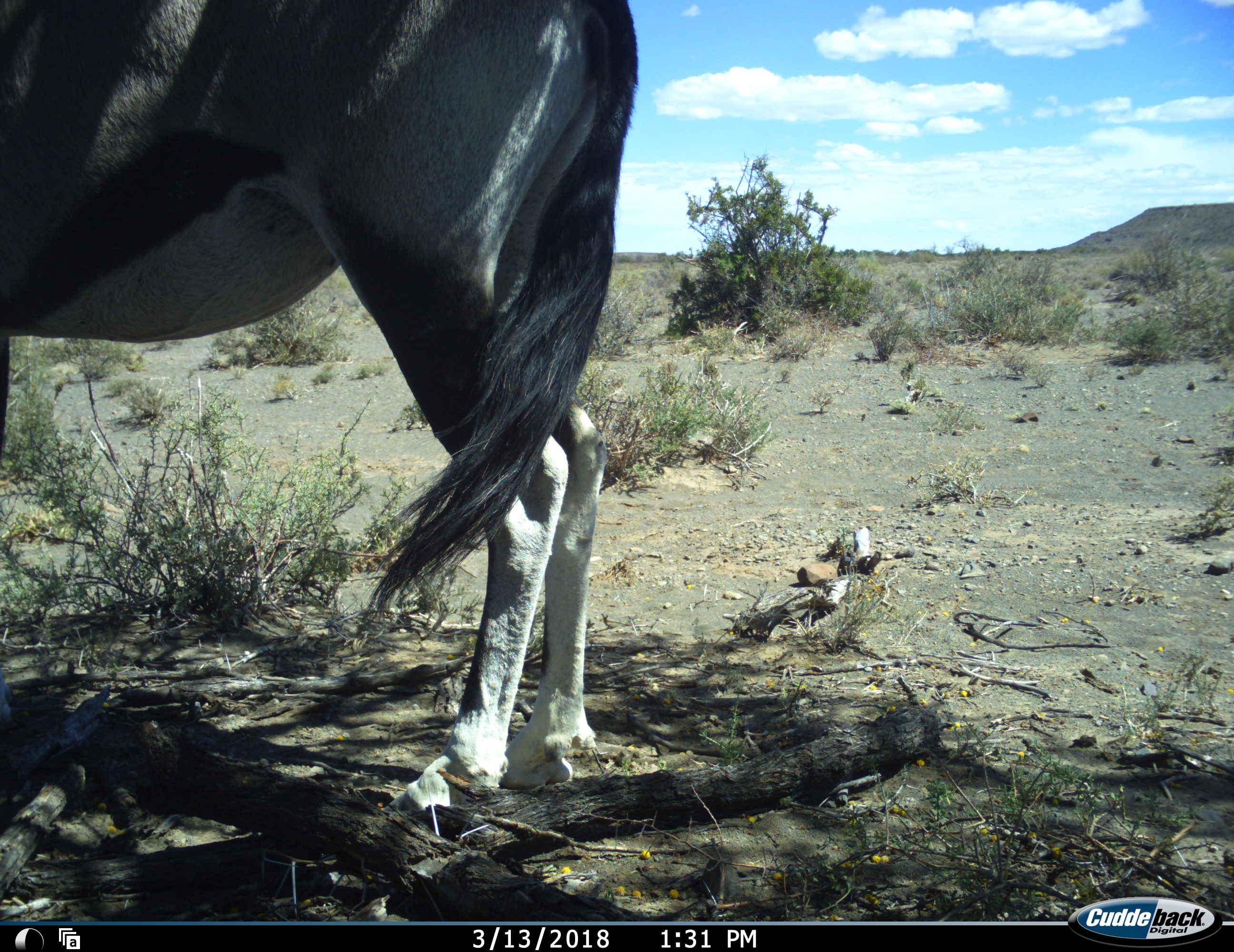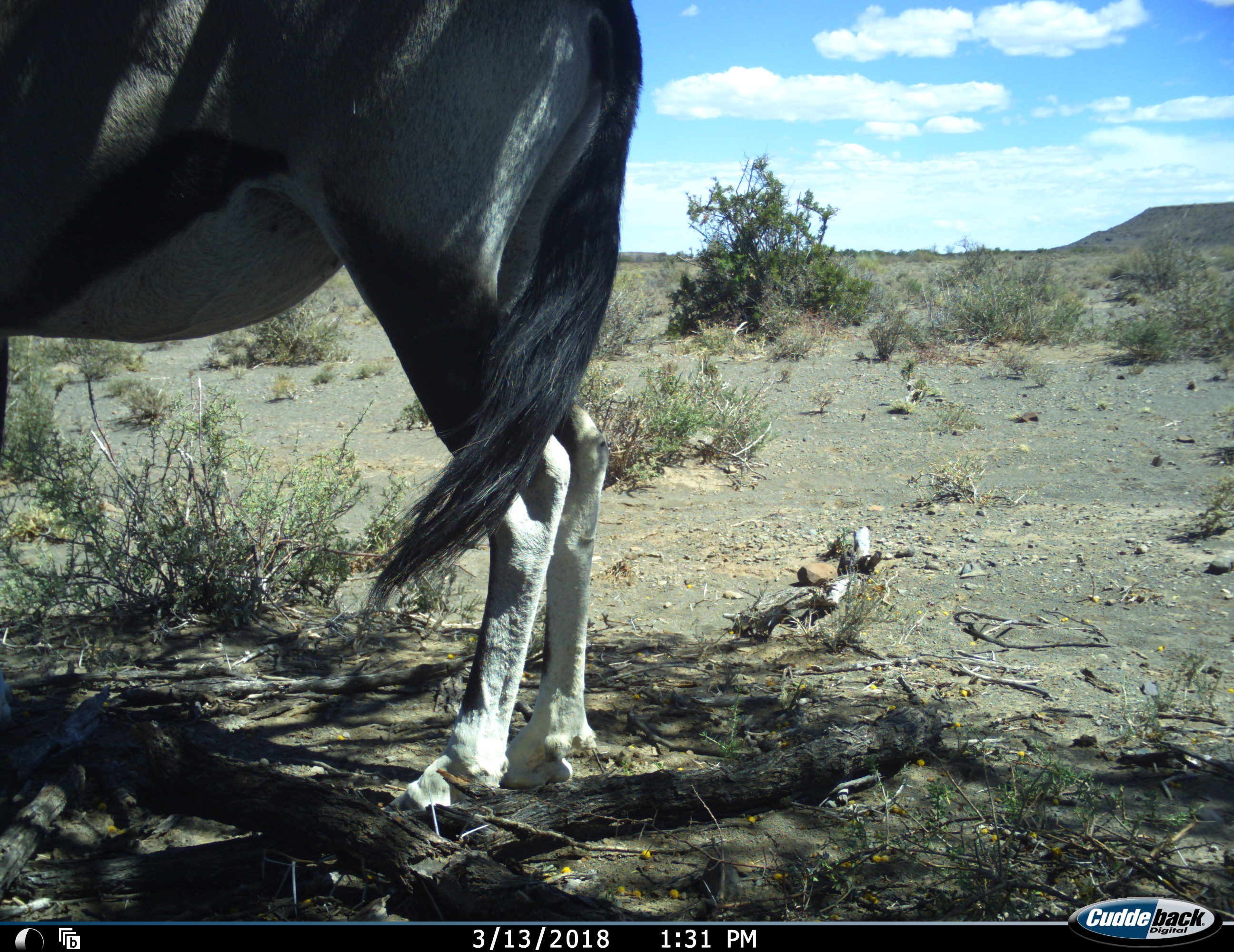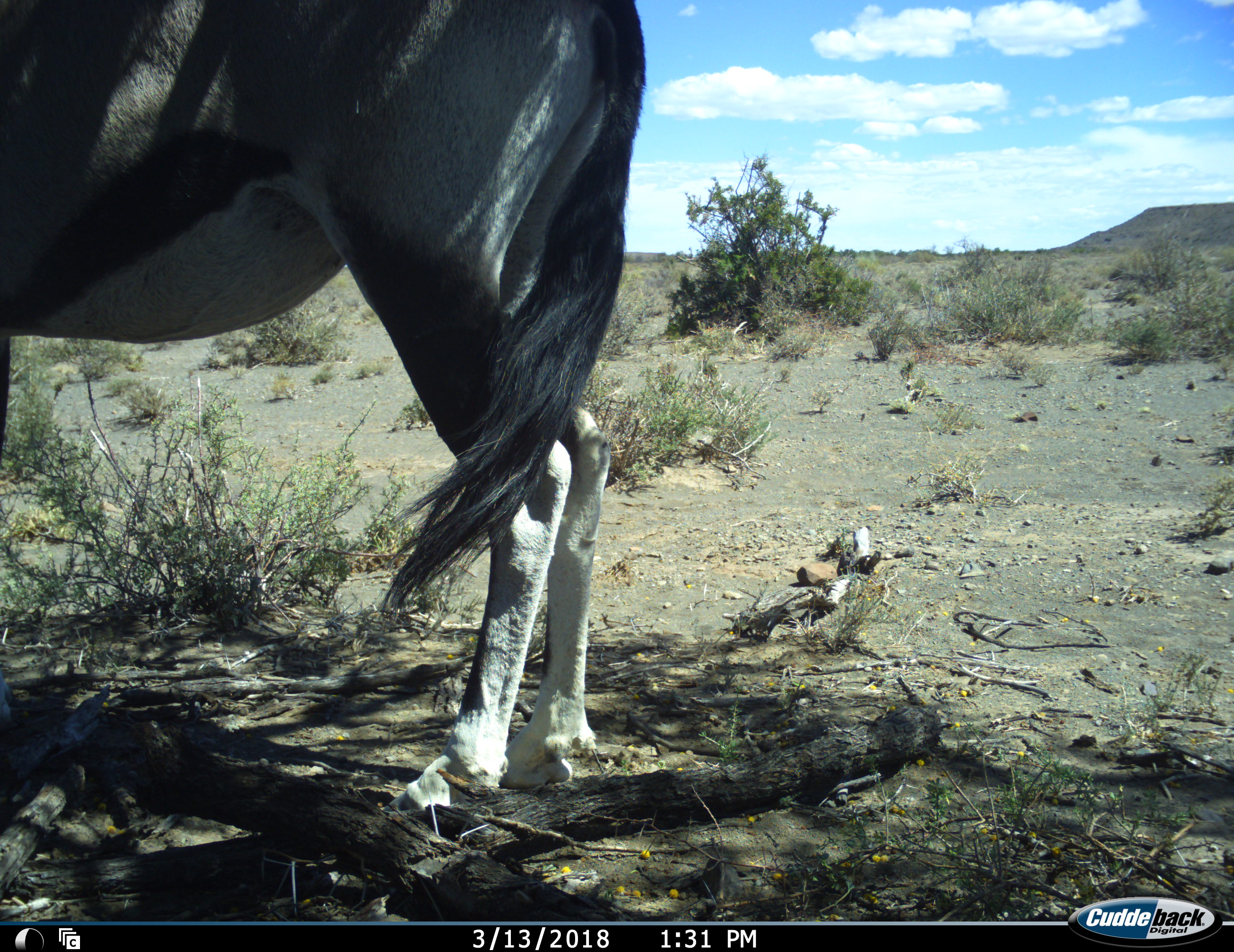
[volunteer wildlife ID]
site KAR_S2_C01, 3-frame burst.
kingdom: Animalia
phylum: Chordata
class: Mammalia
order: Artiodactyla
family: Bovidae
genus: Oryx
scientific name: Oryx gazella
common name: gemsbok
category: oryx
Oryx (gemsbok) (Oryx gazella), count 1. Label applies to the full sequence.